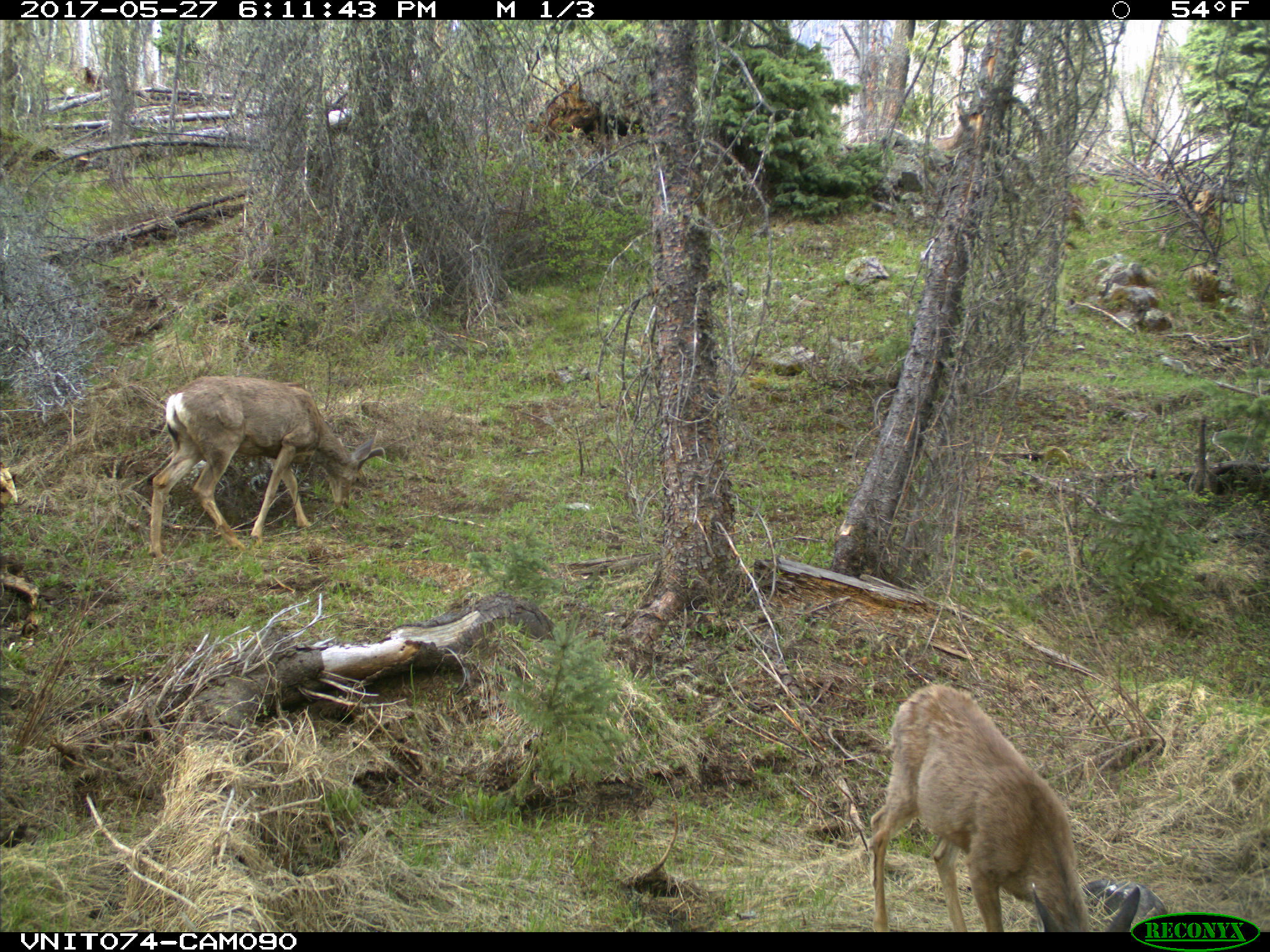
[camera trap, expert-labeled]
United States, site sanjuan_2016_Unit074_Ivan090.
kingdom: Animalia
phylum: Chordata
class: Mammalia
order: Artiodactyla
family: Cervidae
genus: Odocoileus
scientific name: Odocoileus hemionus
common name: mule deer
Odocoileus hemionus (mule deer).